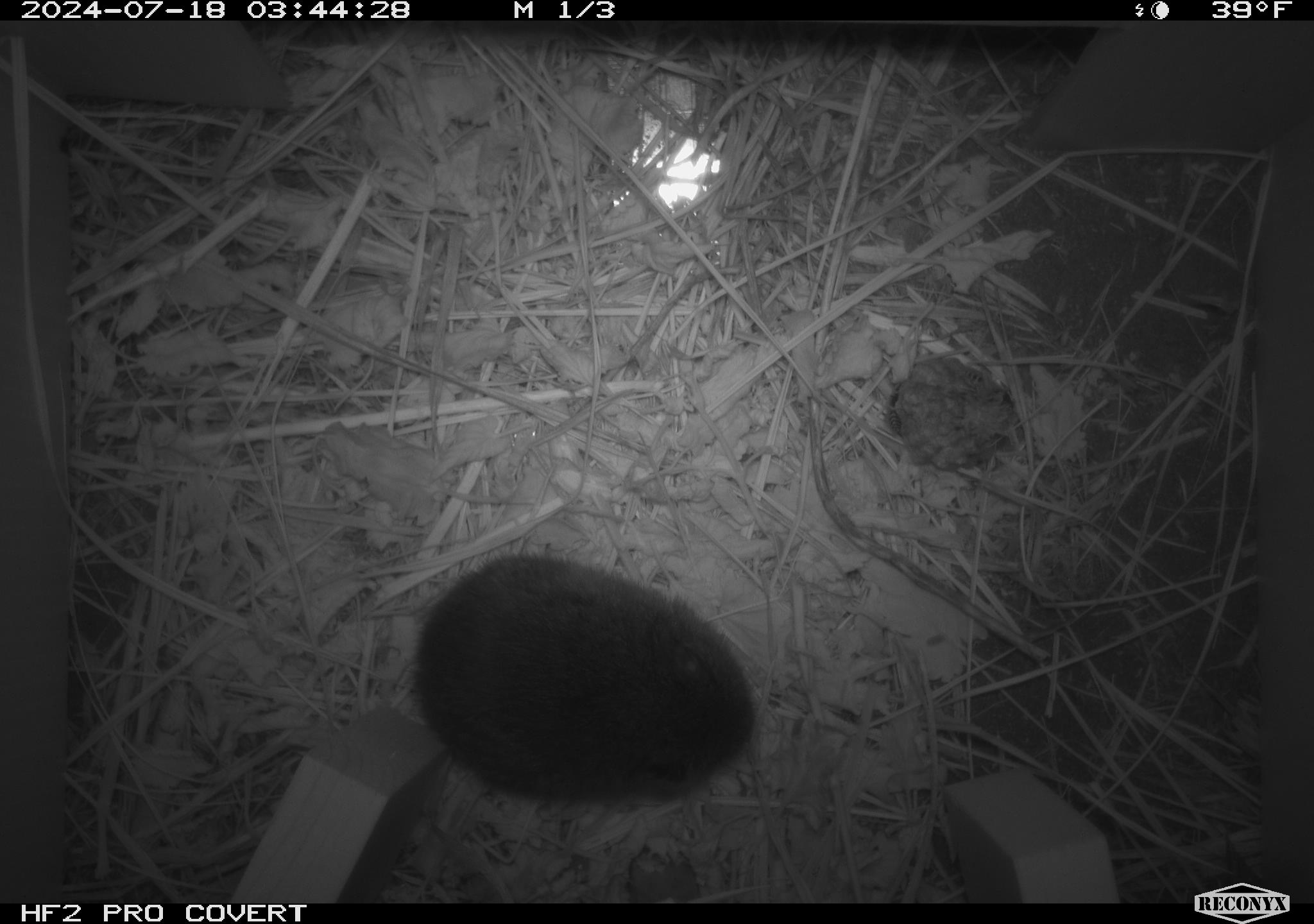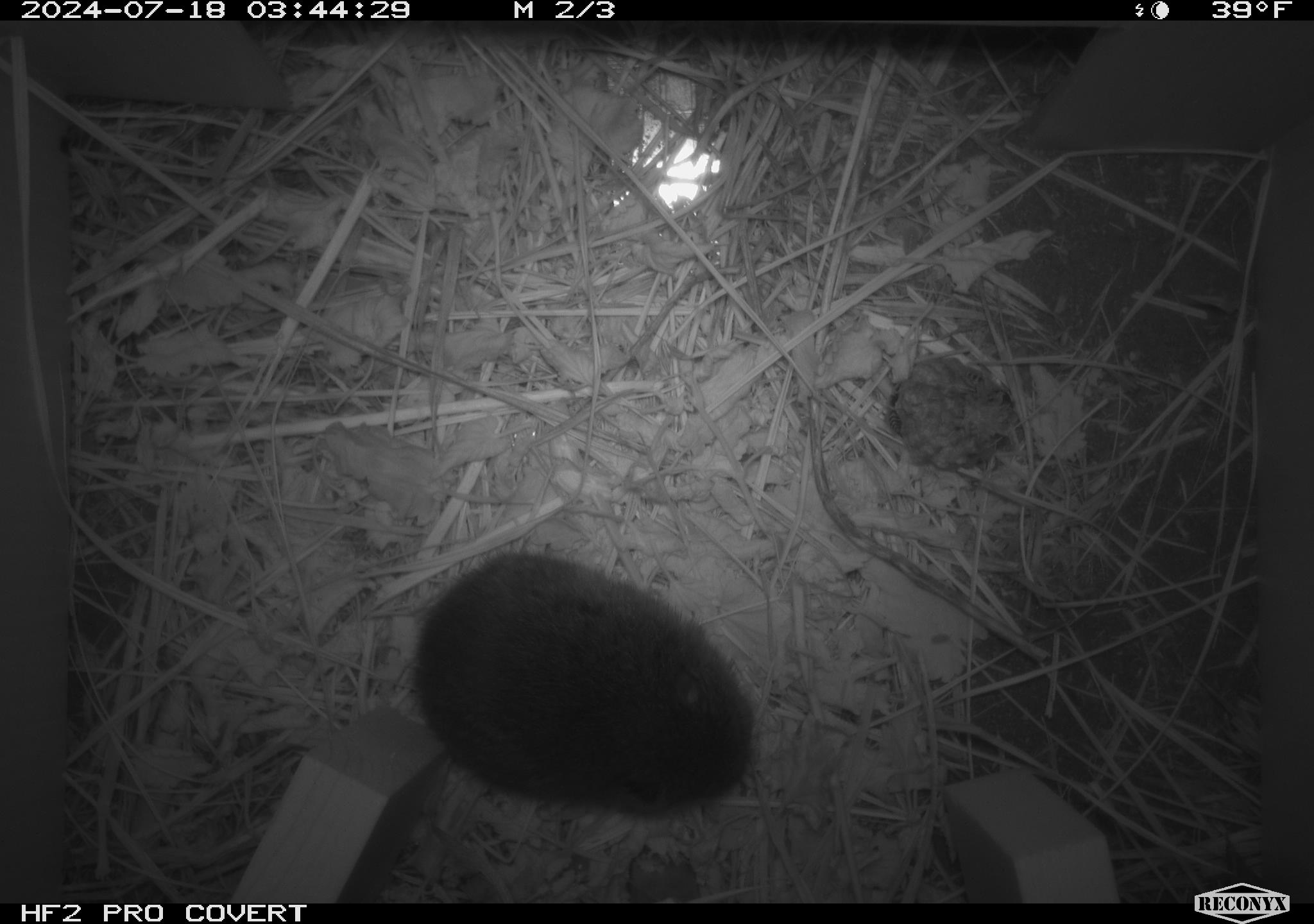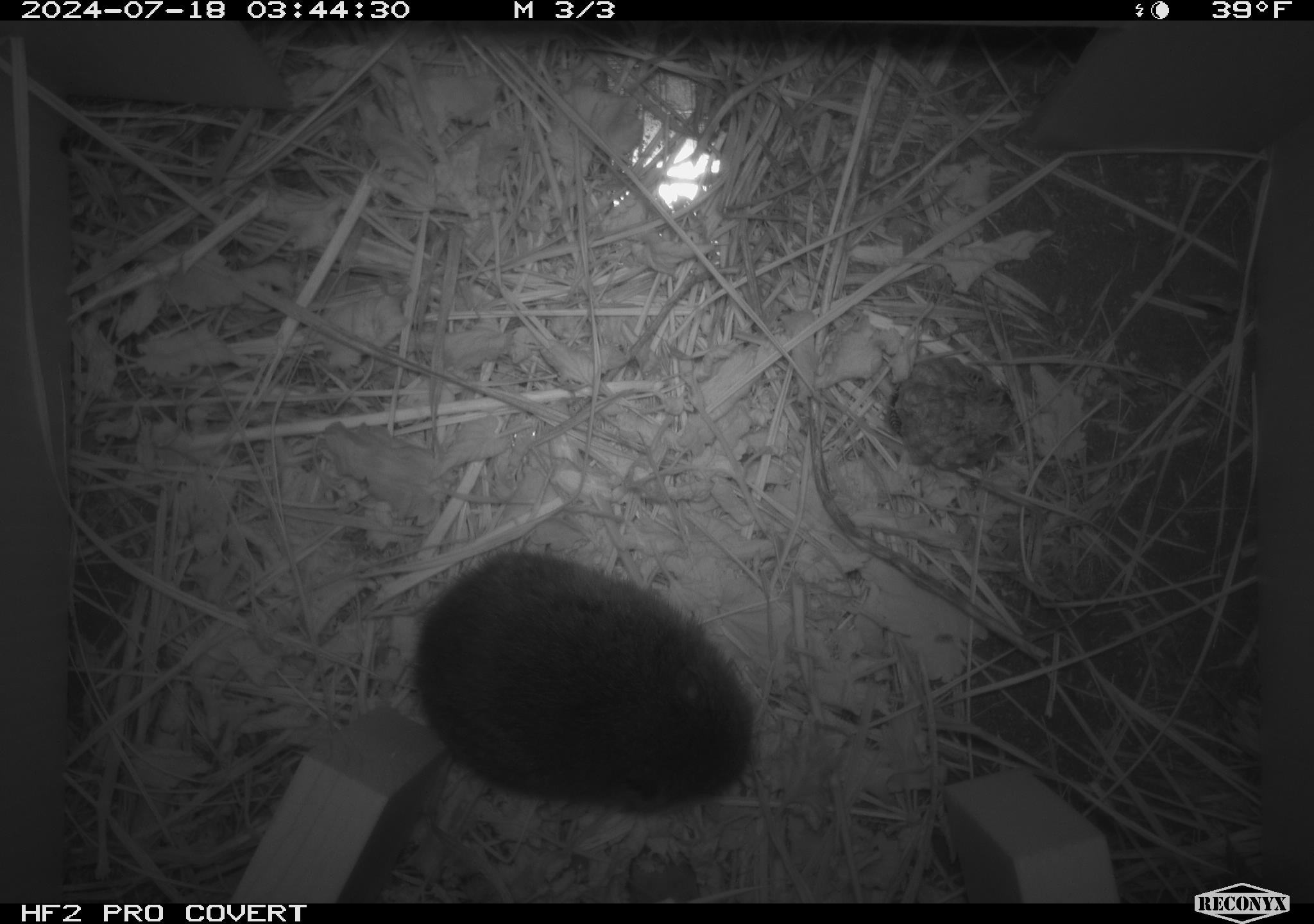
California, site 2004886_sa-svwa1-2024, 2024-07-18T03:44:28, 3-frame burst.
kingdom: Animalia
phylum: Chordata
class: Mammalia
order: Rodentia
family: Cricetidae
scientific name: Arvicolinae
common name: voles, lemmings, and muskrats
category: arvicolinae subfamily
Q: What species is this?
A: Arvicolinae subfamily (voles, lemmings, and muskrats) (Arvicolinae).